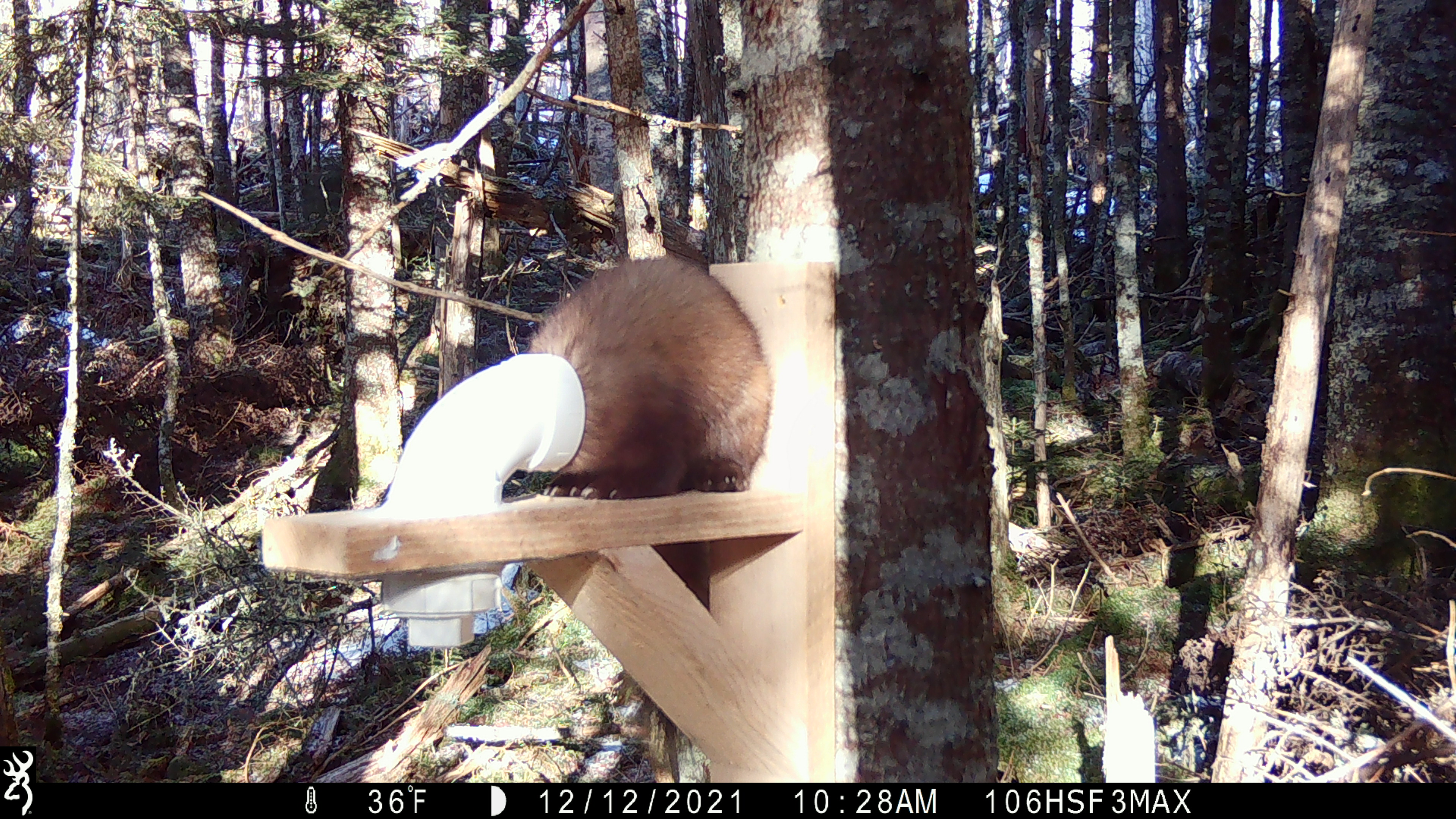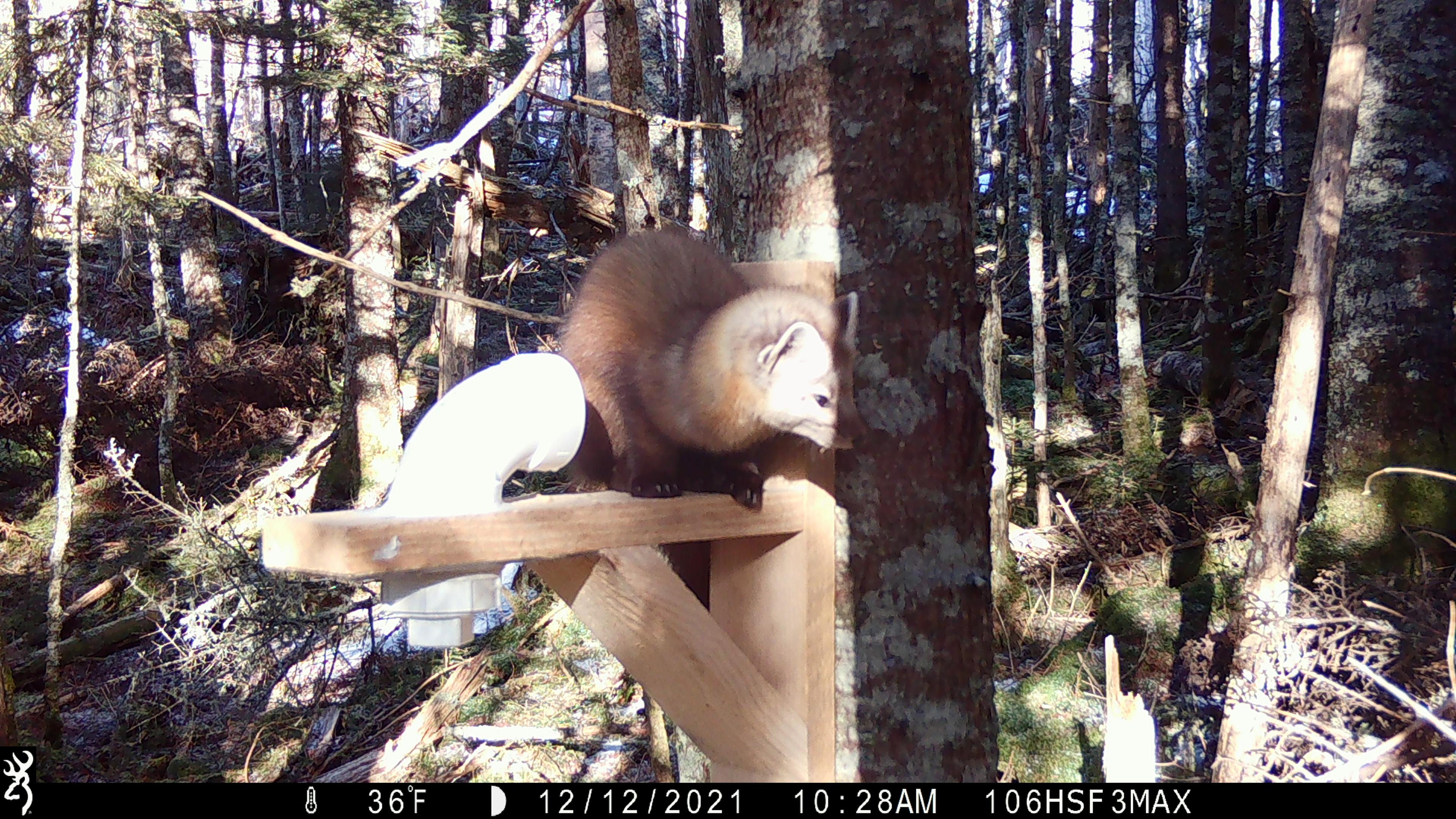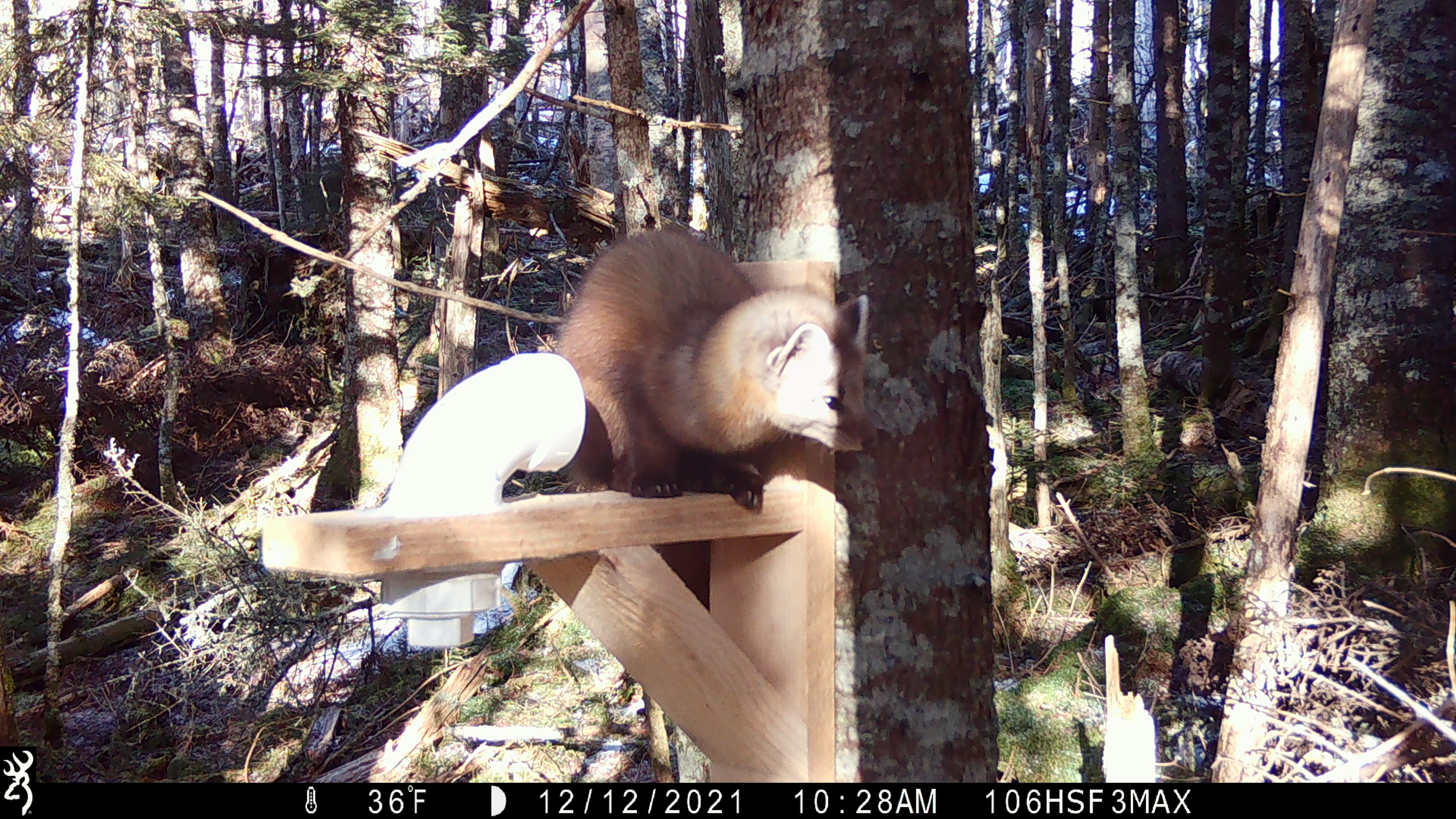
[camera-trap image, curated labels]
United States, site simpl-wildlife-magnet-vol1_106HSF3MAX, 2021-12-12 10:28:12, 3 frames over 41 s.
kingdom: Animalia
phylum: Chordata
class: Mammalia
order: Carnivora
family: Mustelidae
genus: Martes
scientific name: Martes americana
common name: american marten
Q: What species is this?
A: American marten (Martes americana).